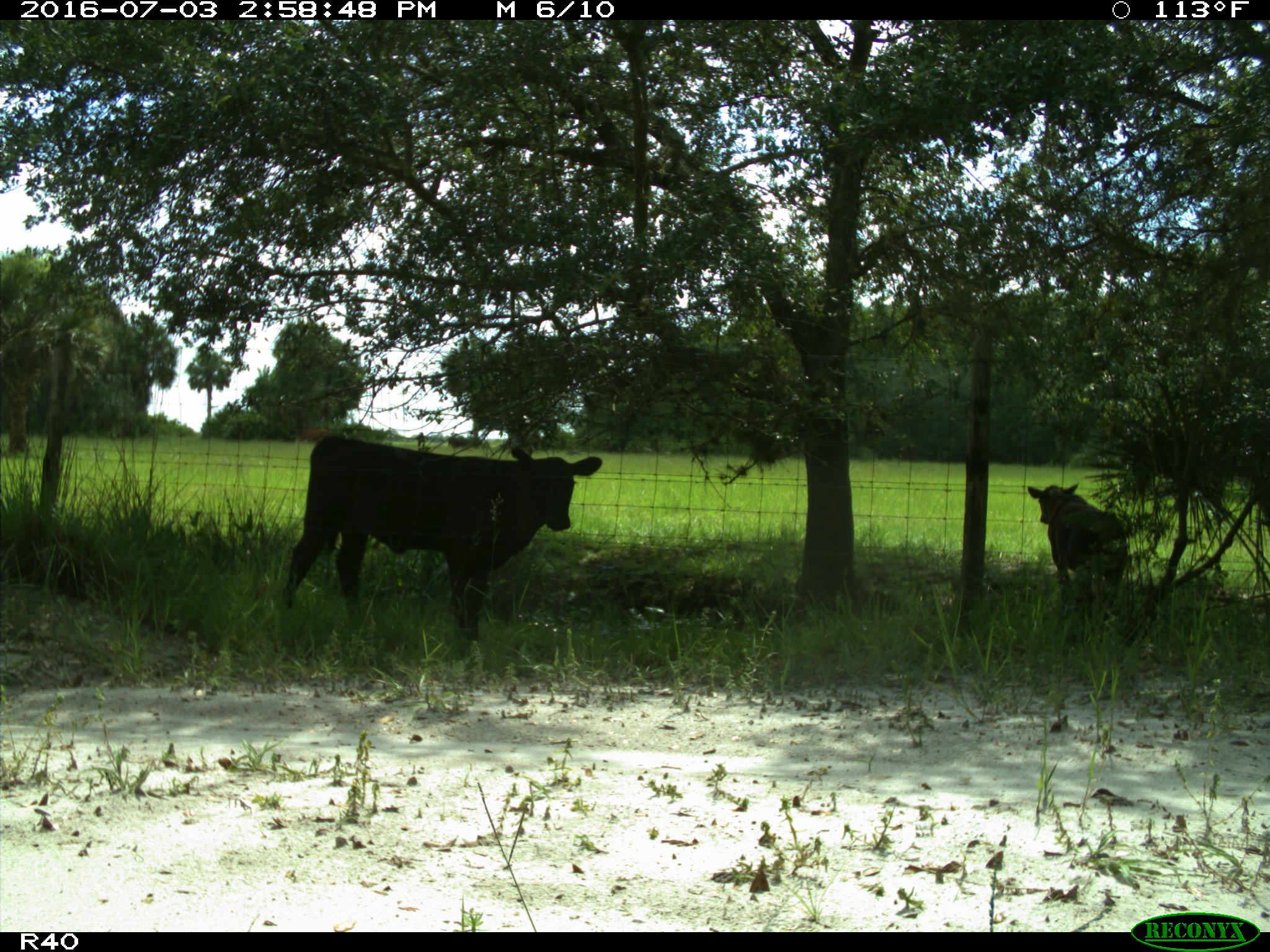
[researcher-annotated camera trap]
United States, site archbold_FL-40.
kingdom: Animalia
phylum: Chordata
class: Mammalia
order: Artiodactyla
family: Bovidae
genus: Bos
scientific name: Bos taurus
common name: domestic cow